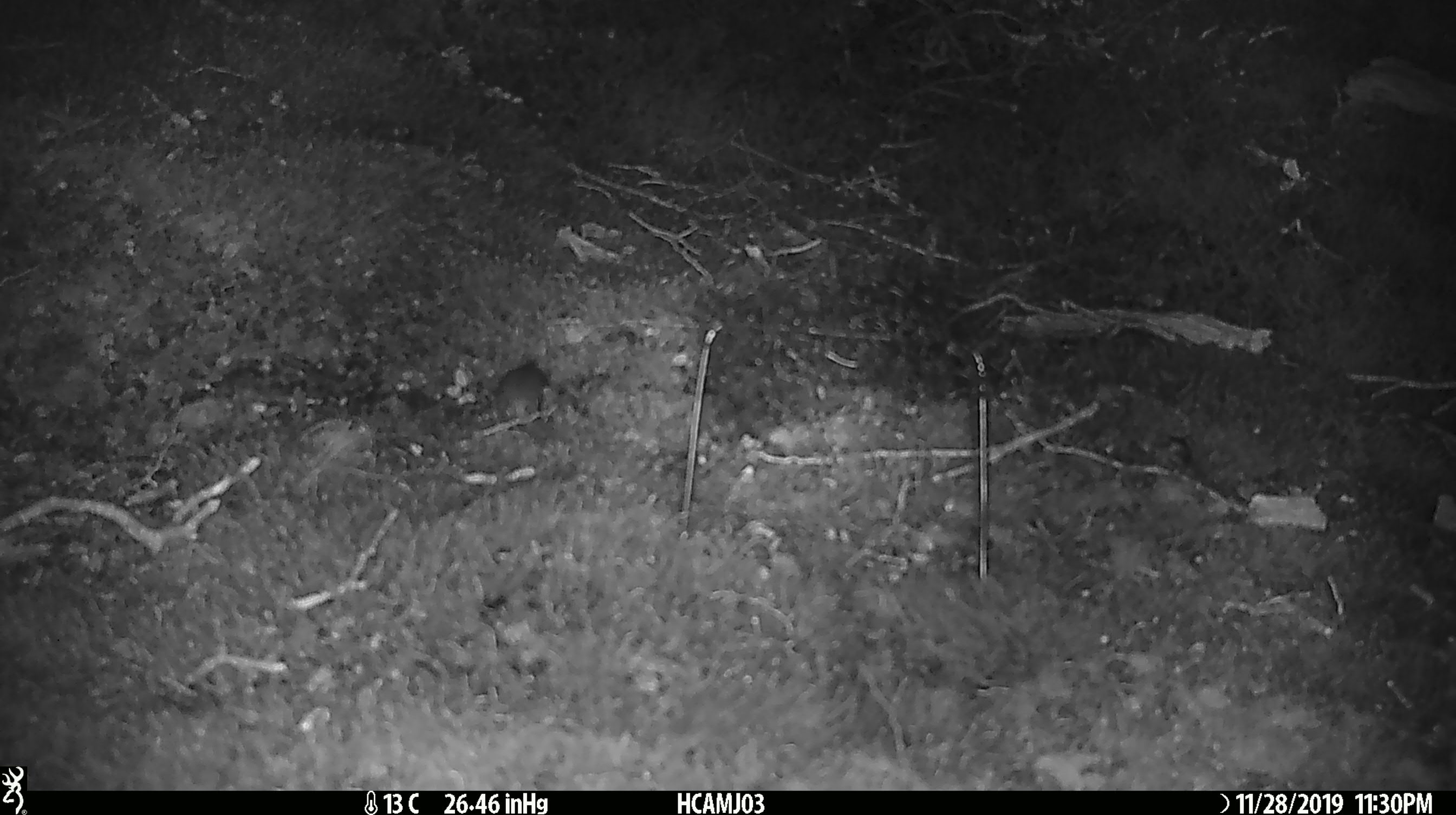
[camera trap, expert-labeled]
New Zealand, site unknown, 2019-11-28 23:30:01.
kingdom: Animalia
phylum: Chordata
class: Mammalia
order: Rodentia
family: Muridae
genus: Mus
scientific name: Mus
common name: mouse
Mouse (Mus).